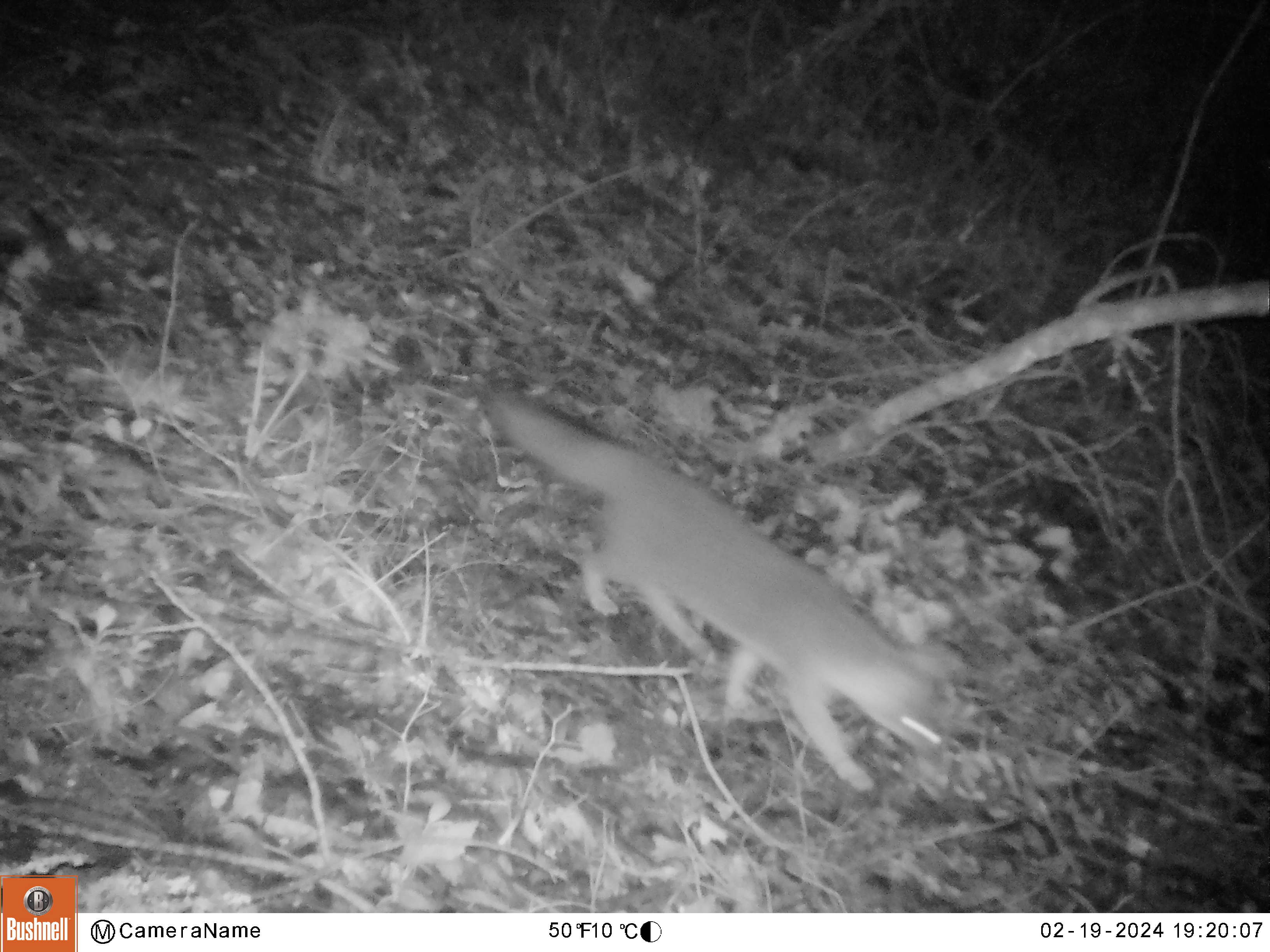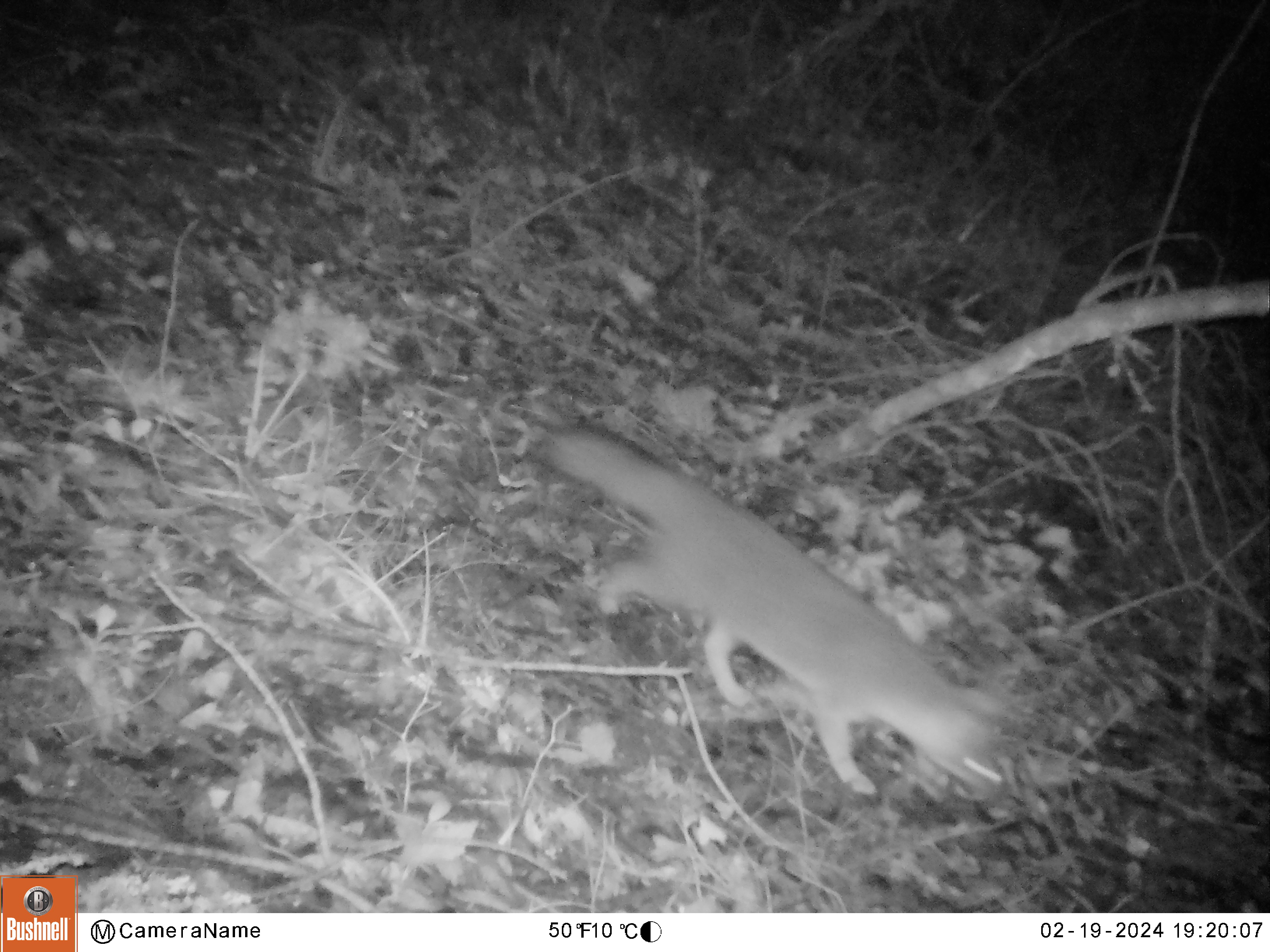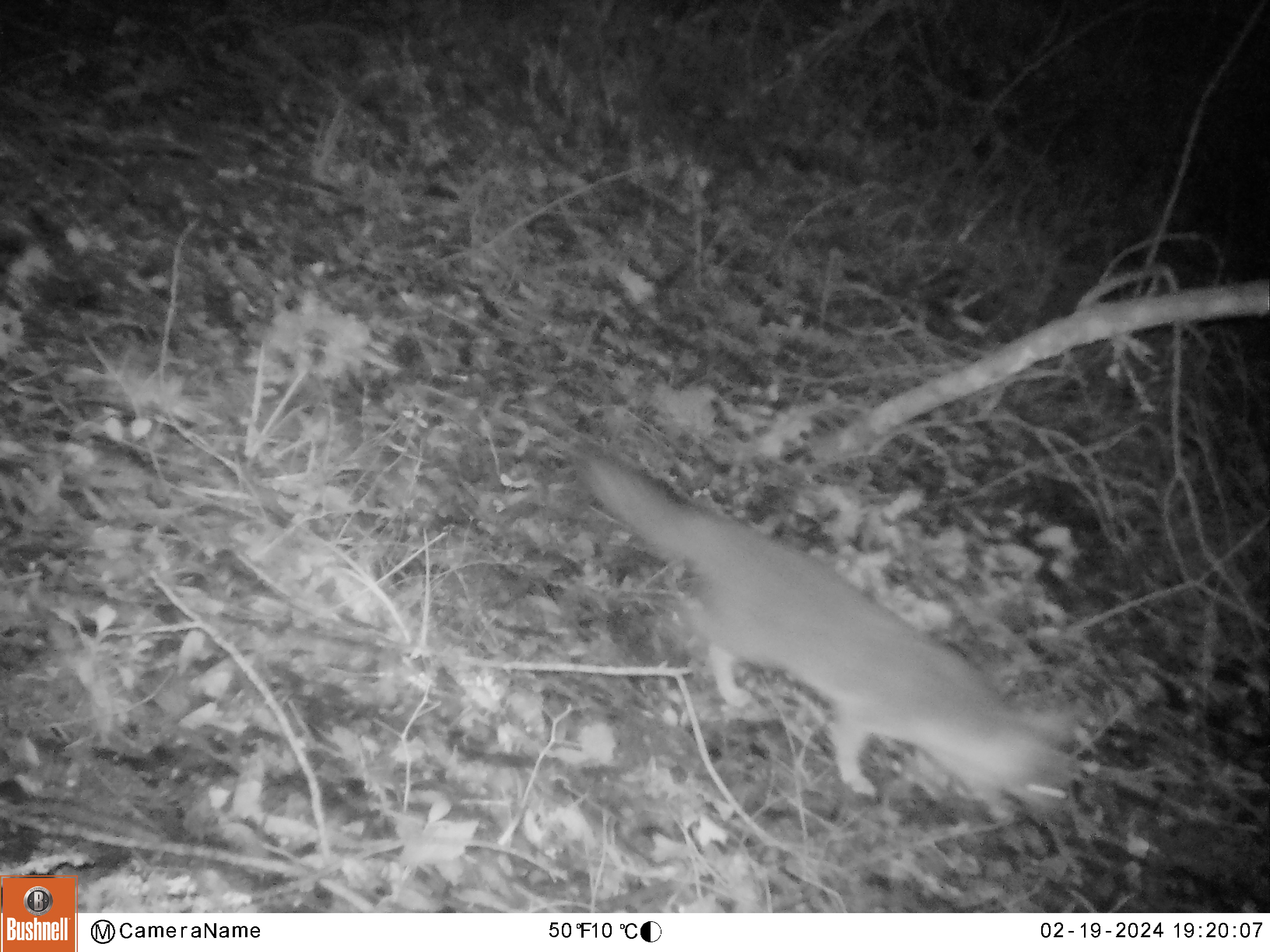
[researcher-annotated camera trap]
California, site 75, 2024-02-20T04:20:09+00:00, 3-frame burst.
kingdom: Animalia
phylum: Chordata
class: Mammalia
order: Carnivora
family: Canidae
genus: Urocyon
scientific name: Urocyon cinereoargenteus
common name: gray fox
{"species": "gray fox (Urocyon cinereoargenteus)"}